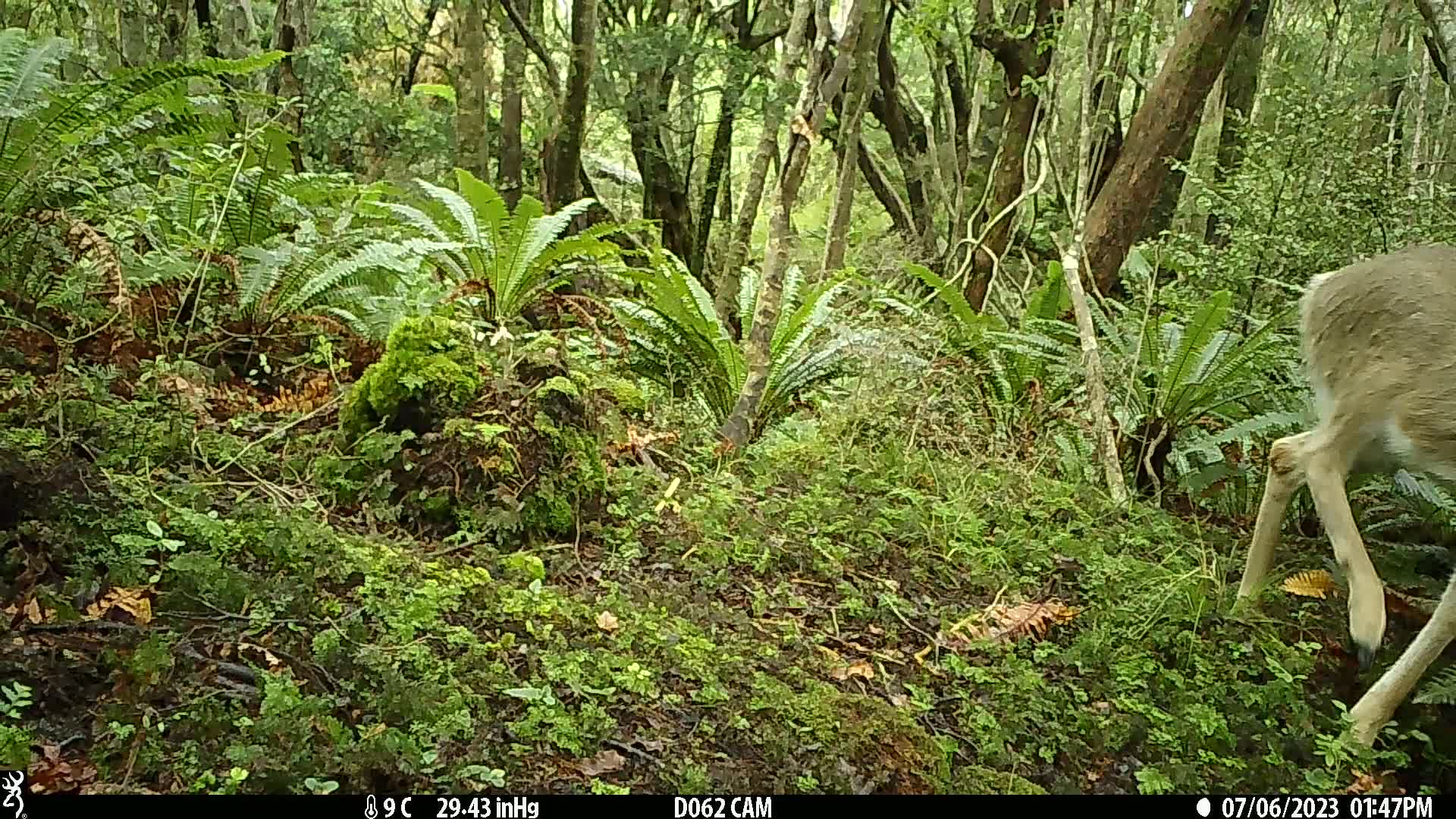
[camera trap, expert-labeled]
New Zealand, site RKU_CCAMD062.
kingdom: Animalia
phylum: Chordata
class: Mammalia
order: Artiodactyla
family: Cervidae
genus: Odocoileus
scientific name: Odocoileus virginianus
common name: white-tailed deer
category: white tailed deer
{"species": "white tailed deer (white-tailed deer) (Odocoileus virginianus)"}